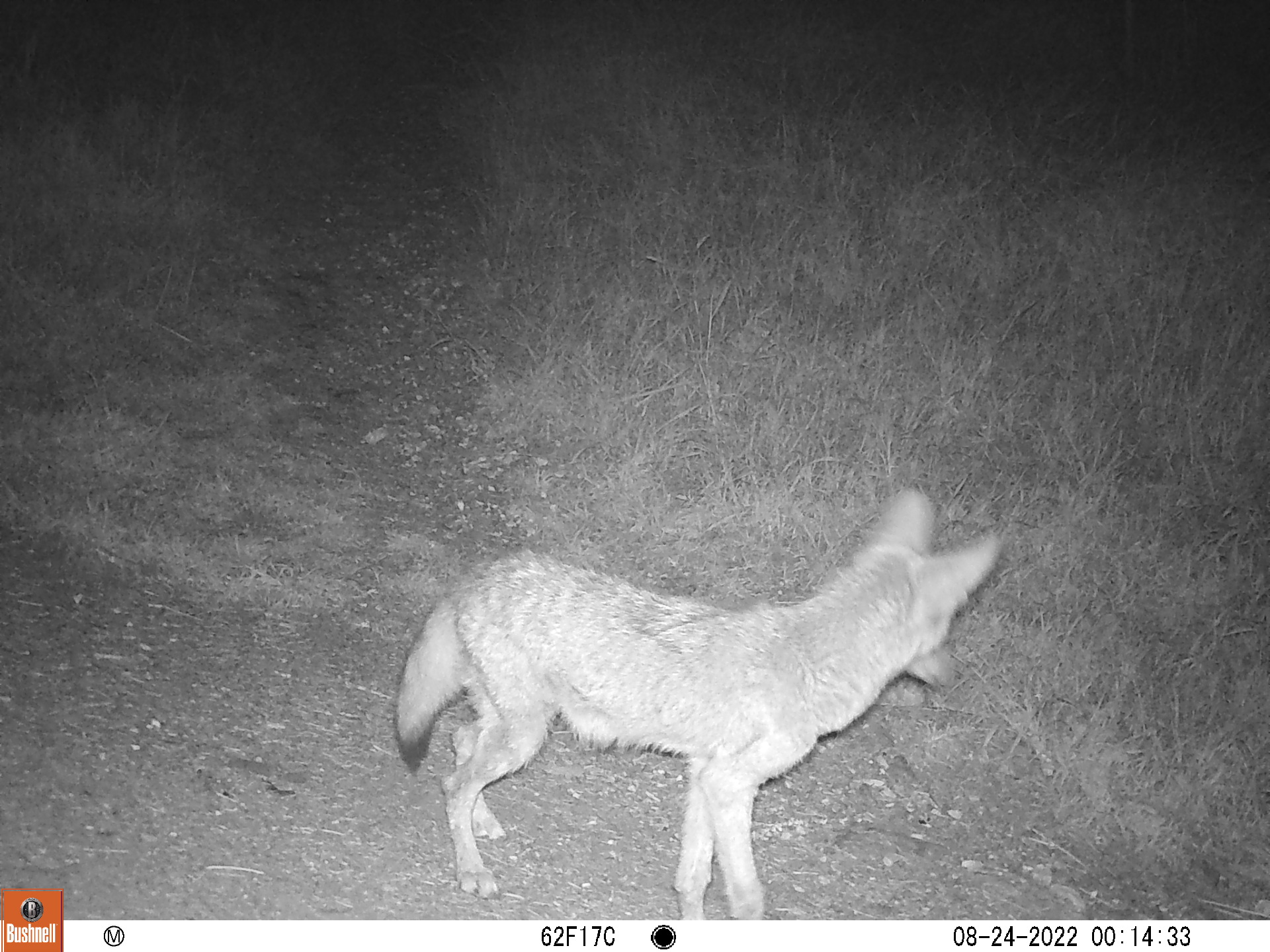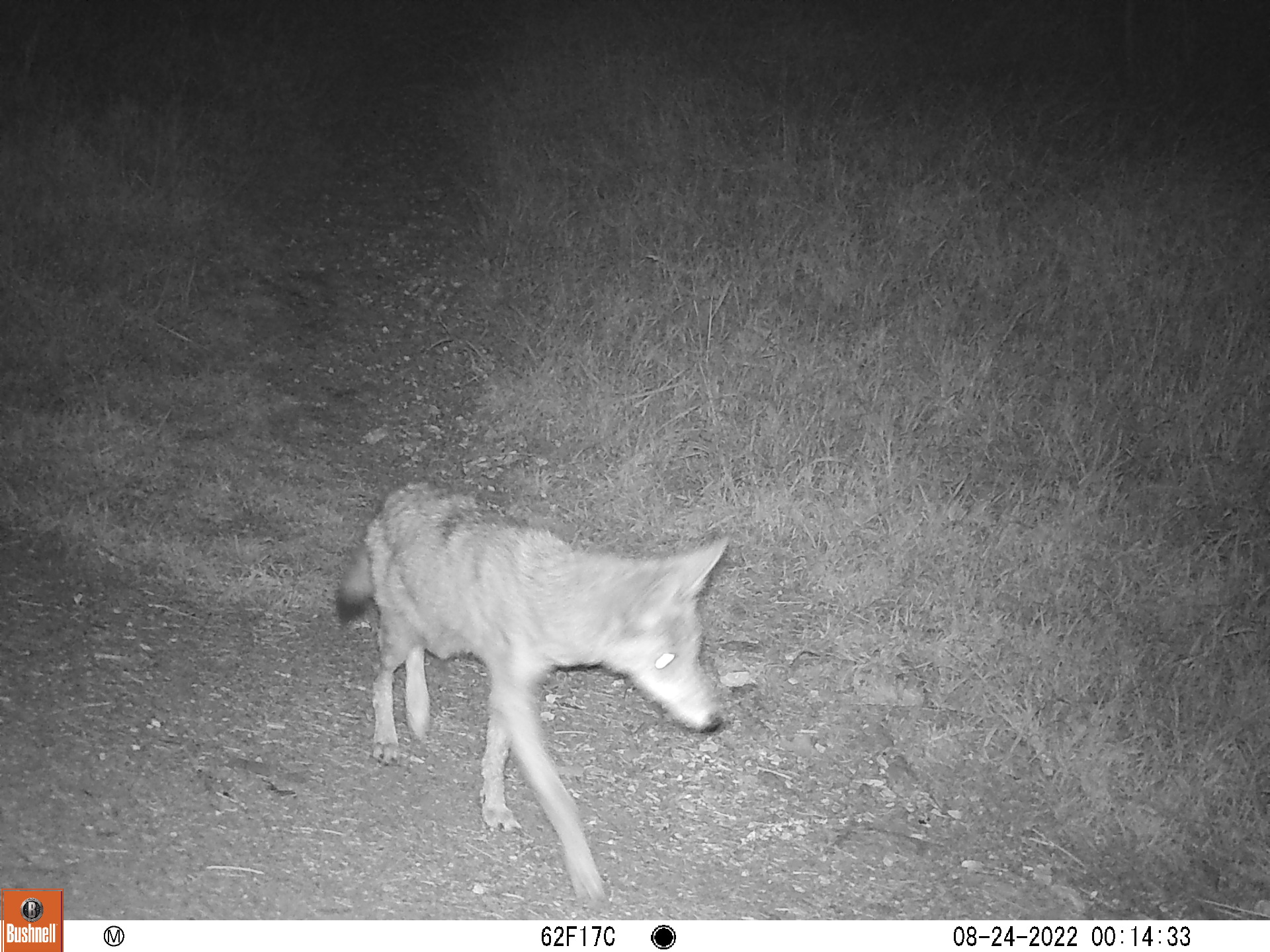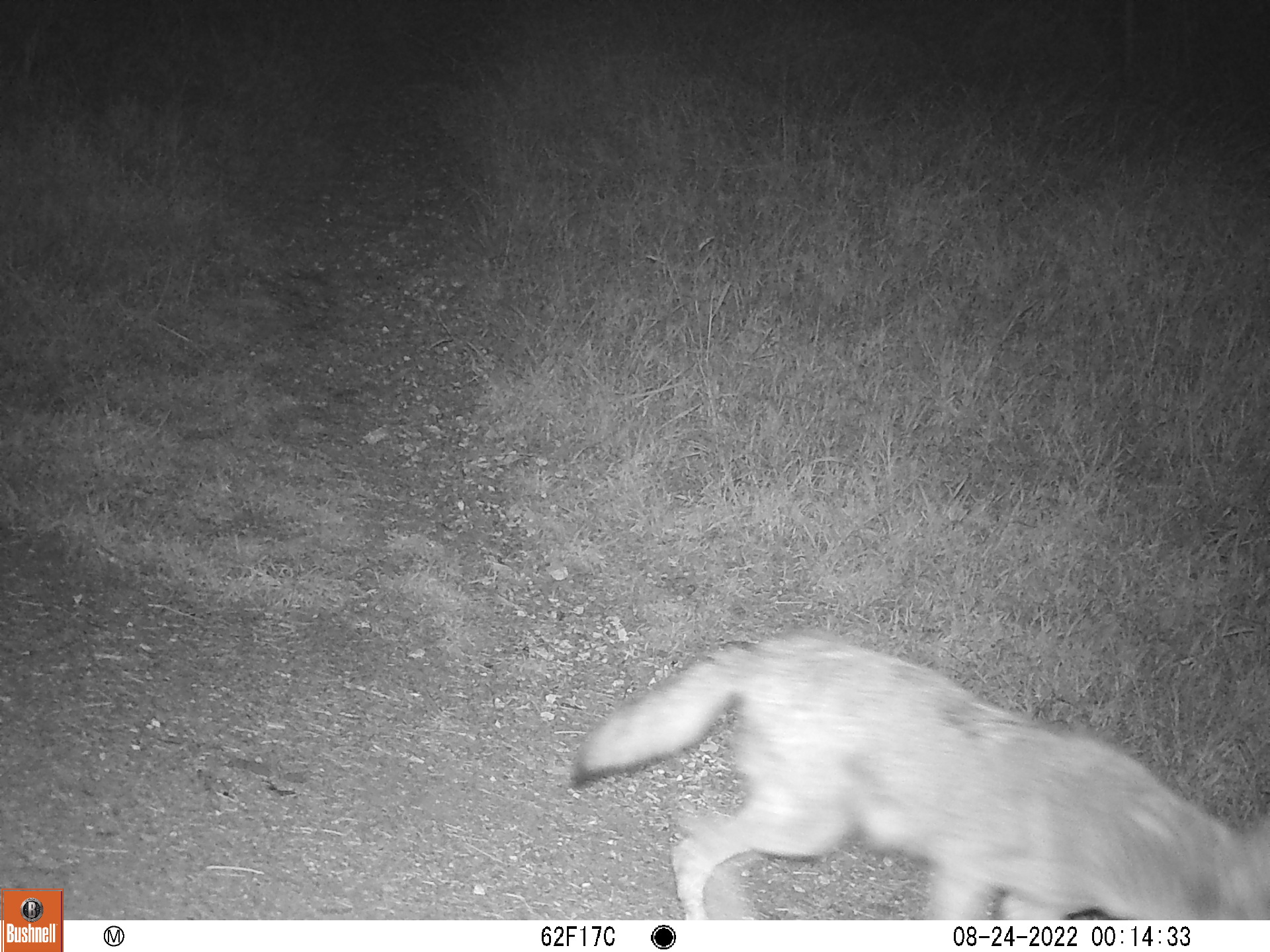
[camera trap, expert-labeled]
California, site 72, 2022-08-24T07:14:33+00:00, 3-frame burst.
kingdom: Animalia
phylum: Chordata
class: Mammalia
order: Carnivora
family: Canidae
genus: Canis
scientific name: Canis latrans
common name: coyote